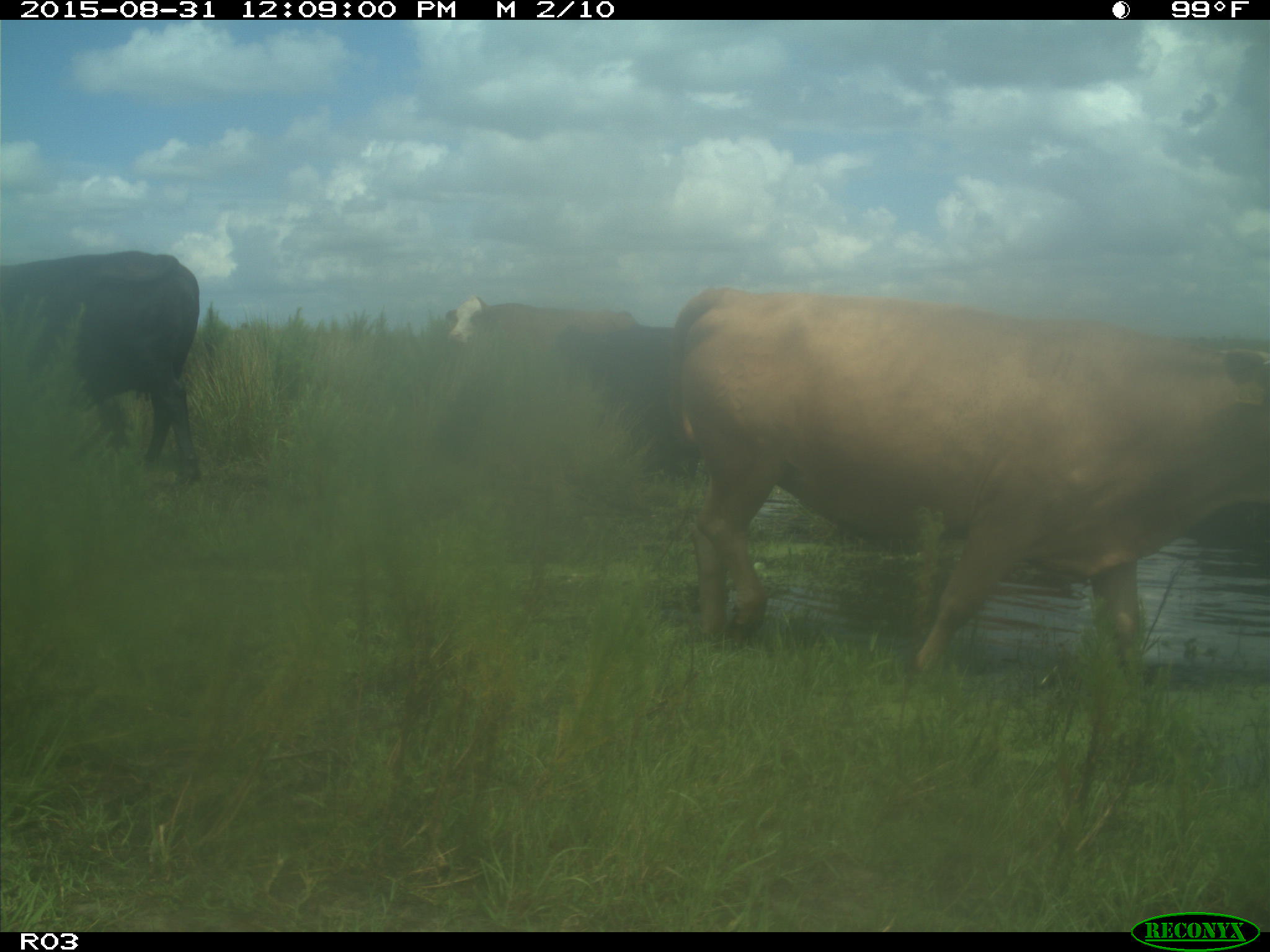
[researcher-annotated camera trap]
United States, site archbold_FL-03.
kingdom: Animalia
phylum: Chordata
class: Mammalia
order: Artiodactyla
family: Bovidae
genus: Bos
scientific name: Bos taurus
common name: domestic cow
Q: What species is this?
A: Bos taurus (domestic cow).